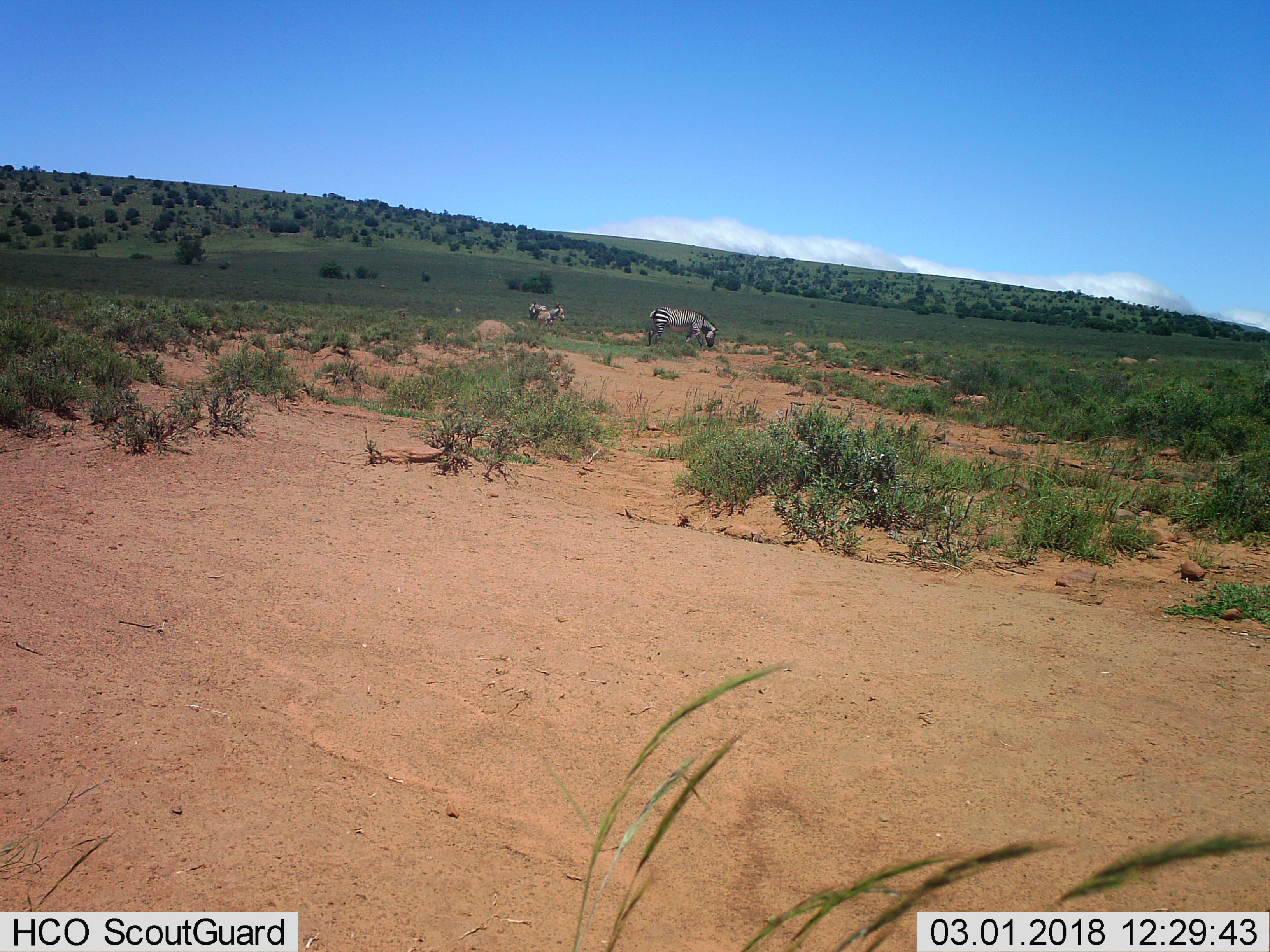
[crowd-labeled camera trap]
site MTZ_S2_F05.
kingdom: Animalia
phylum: Chordata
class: Mammalia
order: Perissodactyla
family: Equidae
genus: Equus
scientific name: Equus zebra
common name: mountain zebra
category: zebramountain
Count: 3.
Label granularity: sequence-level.